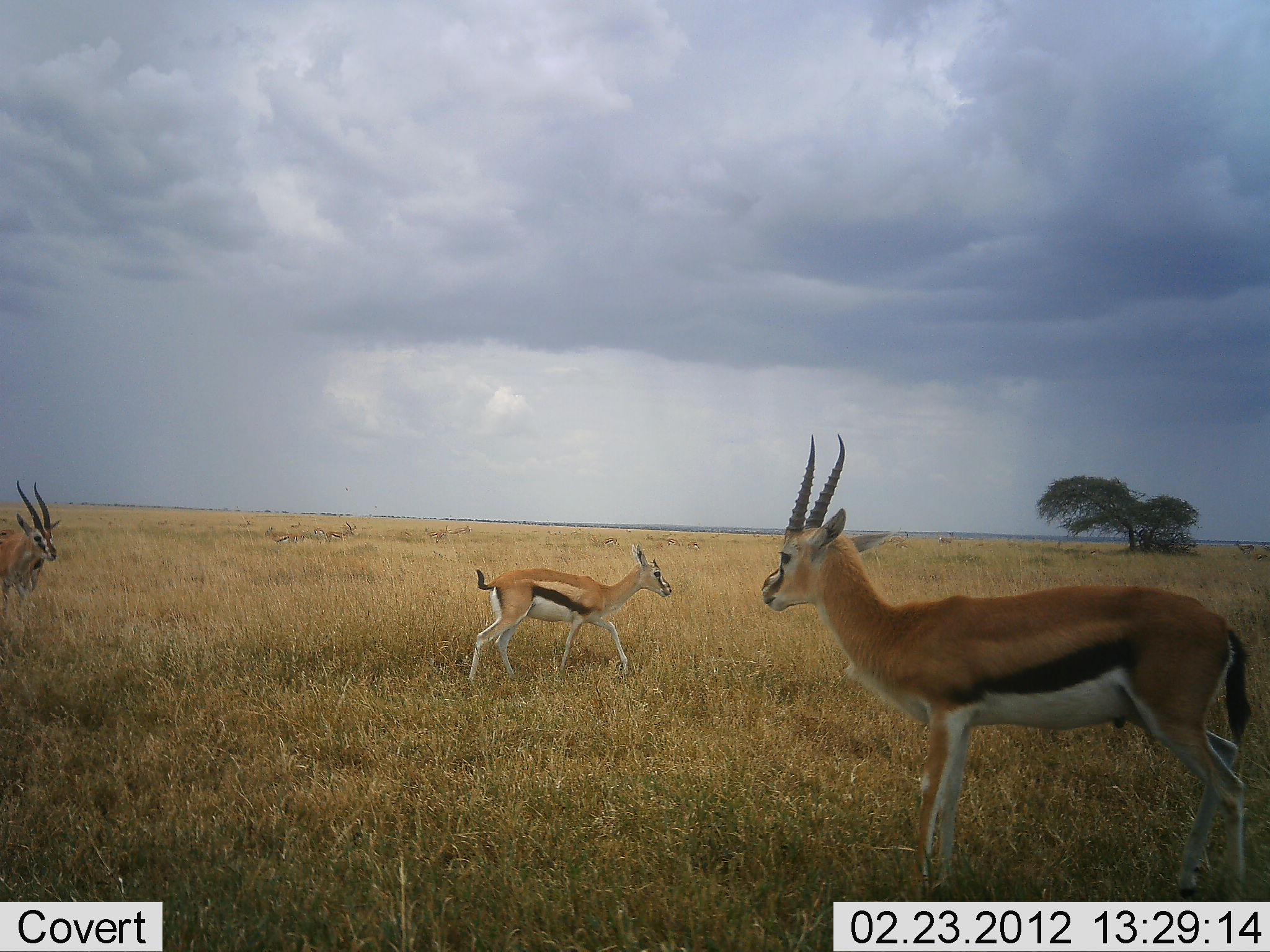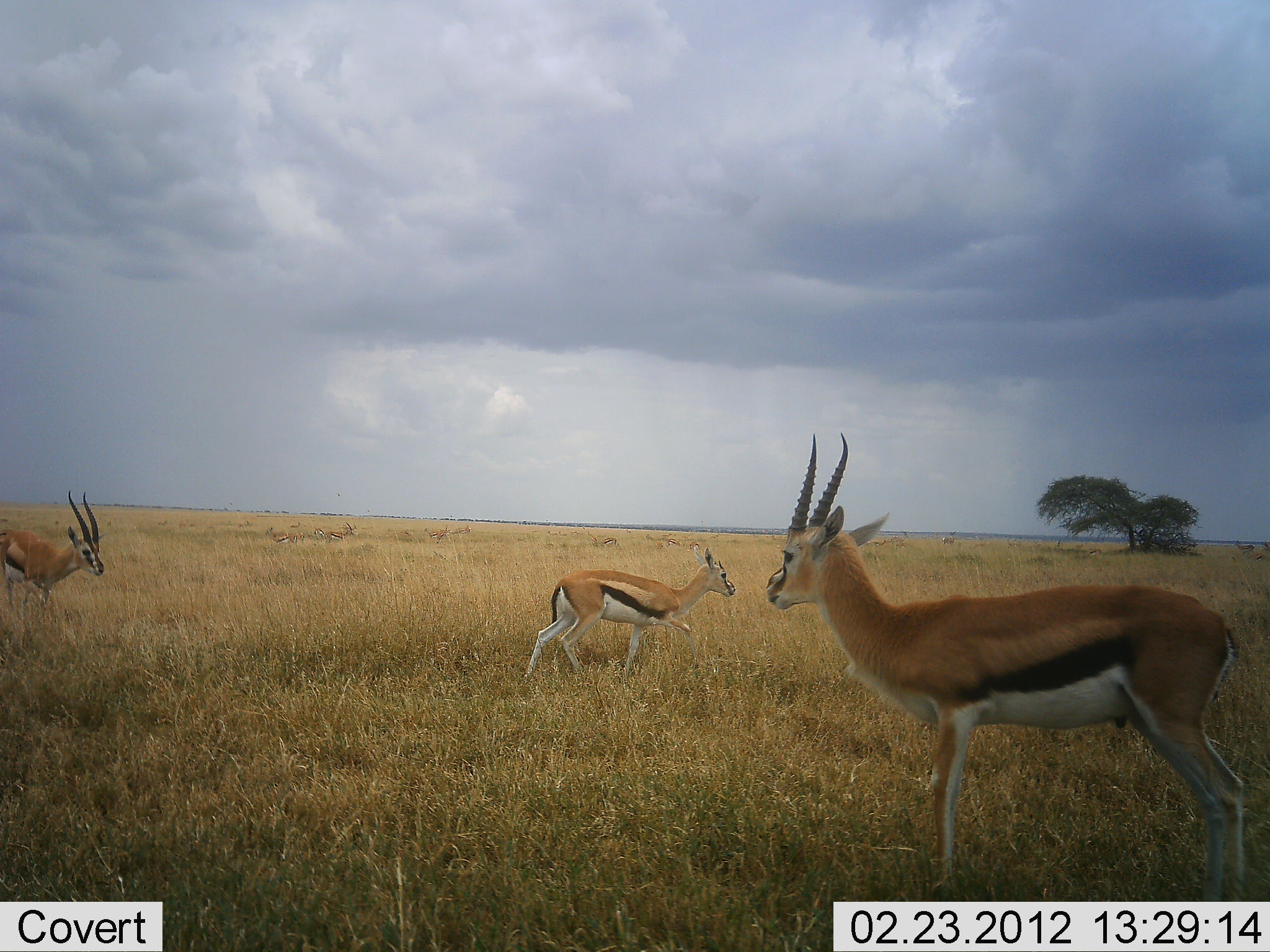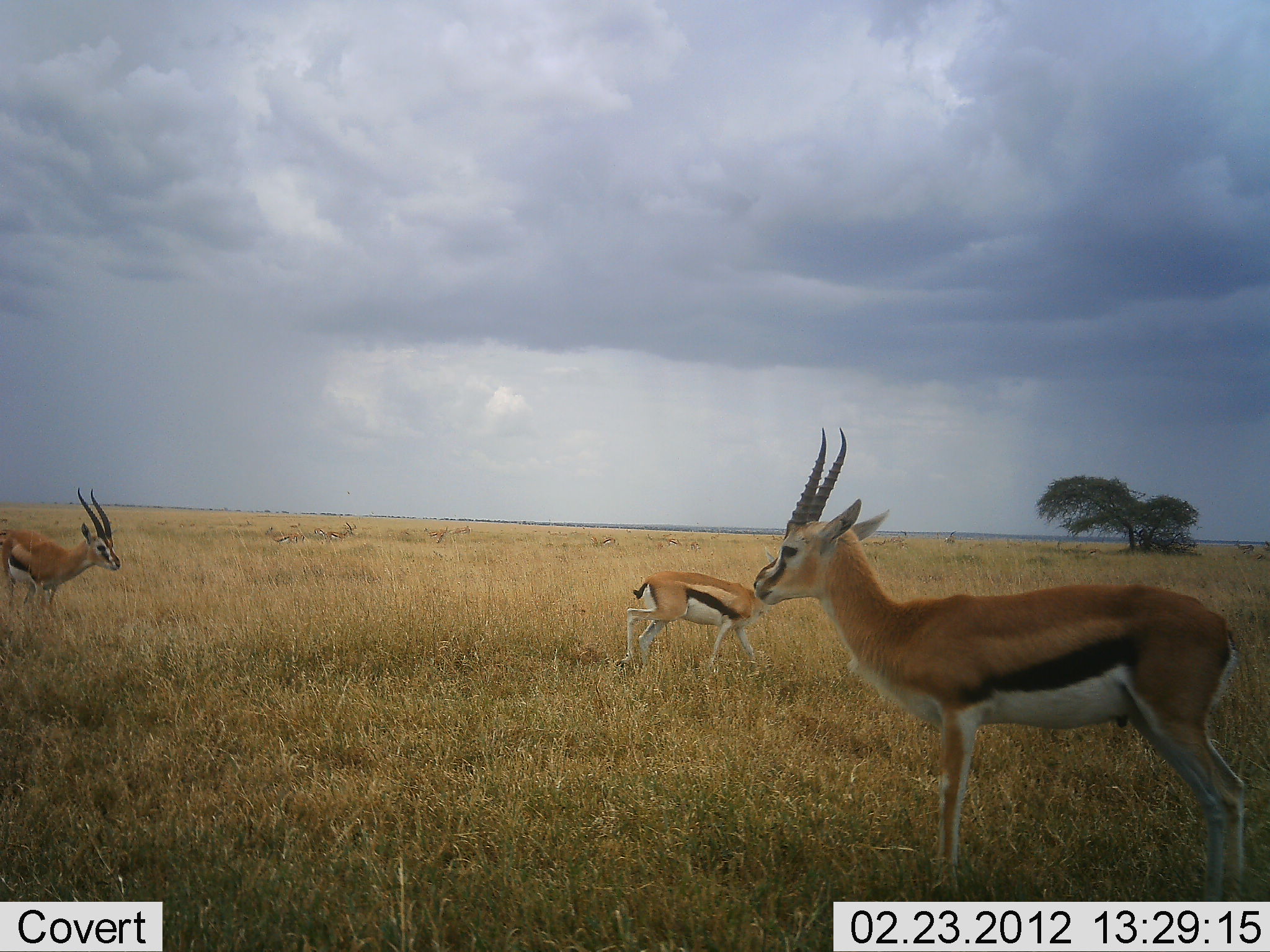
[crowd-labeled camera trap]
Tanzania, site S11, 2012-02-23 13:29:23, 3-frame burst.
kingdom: Animalia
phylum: Chordata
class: Mammalia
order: Artiodactyla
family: Bovidae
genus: Eudorcas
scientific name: Eudorcas thomsonii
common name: thomson's gazelle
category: gazellethomsons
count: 3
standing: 88%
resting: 0%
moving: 65%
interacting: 0%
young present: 18%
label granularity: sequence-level